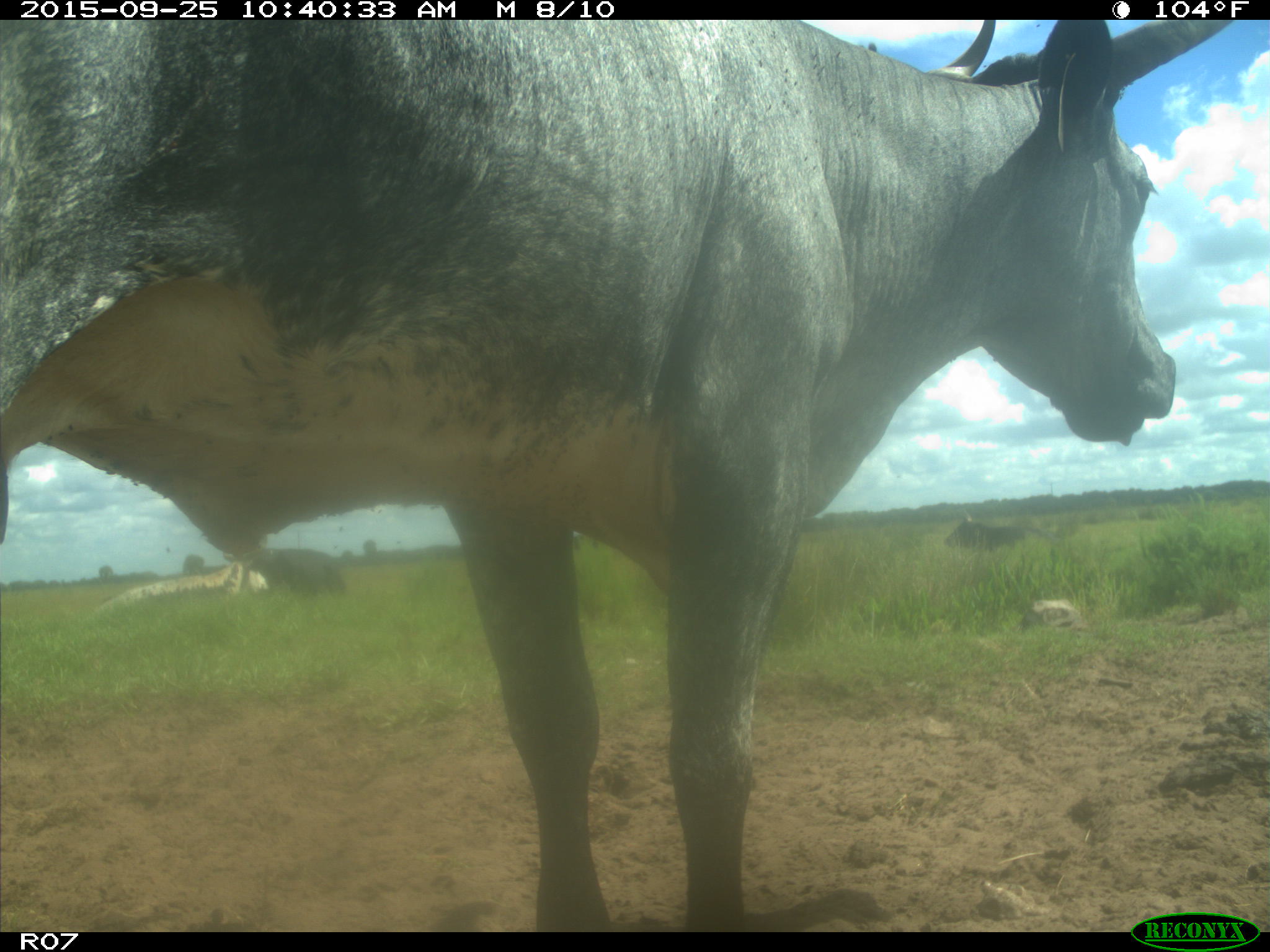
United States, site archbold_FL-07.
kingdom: Animalia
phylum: Chordata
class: Mammalia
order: Artiodactyla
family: Bovidae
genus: Bos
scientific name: Bos taurus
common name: domestic cow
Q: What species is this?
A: Bos taurus (domestic cow).